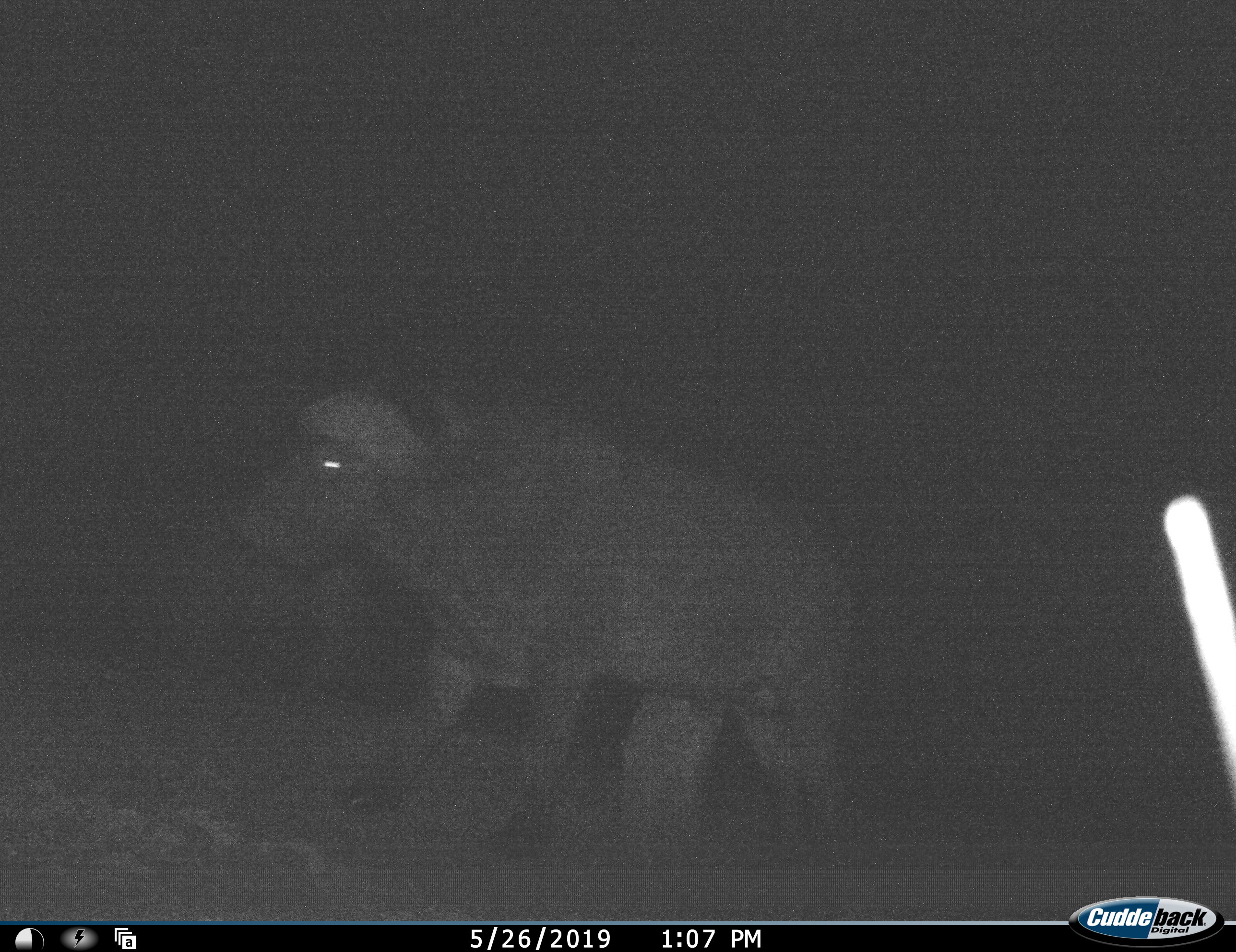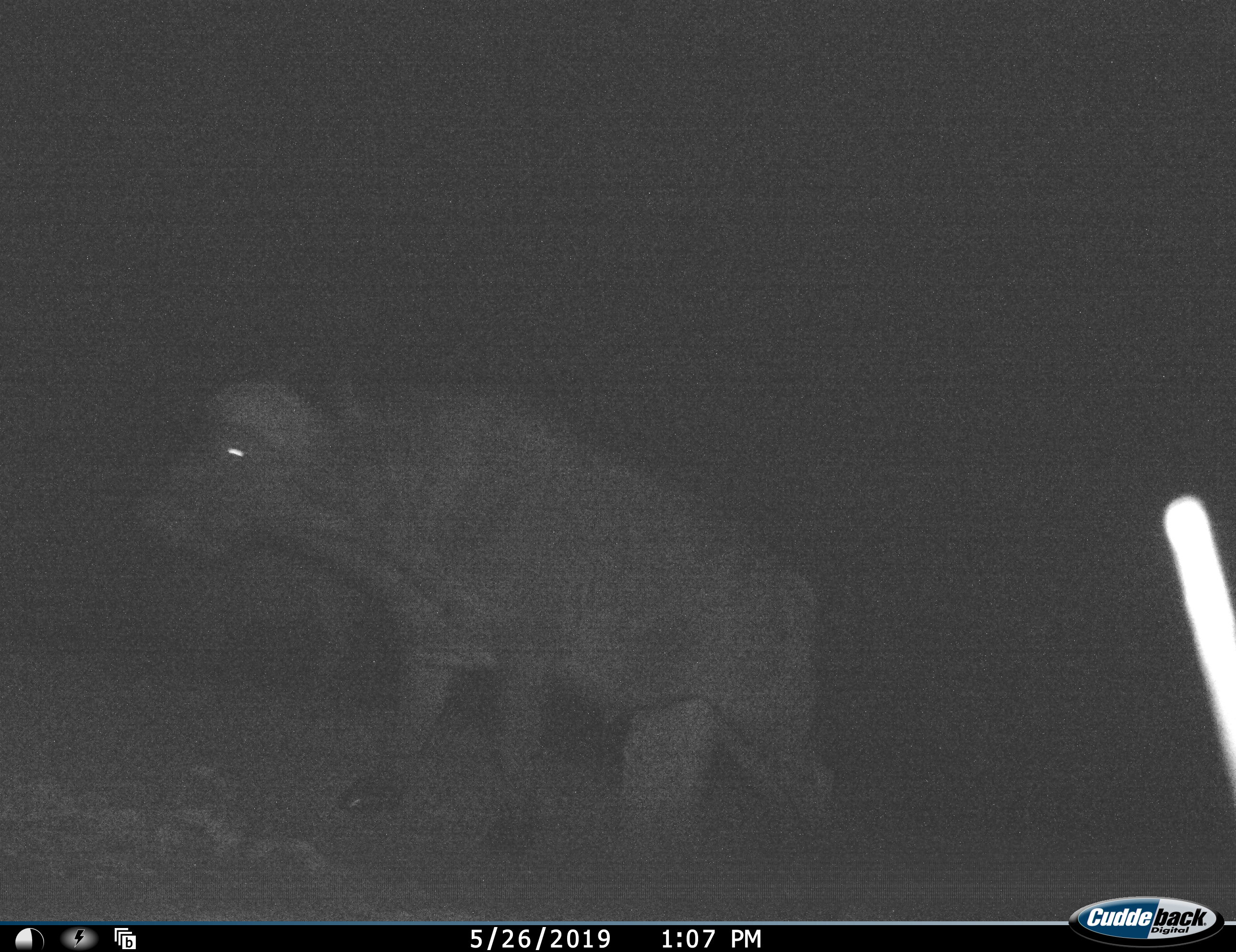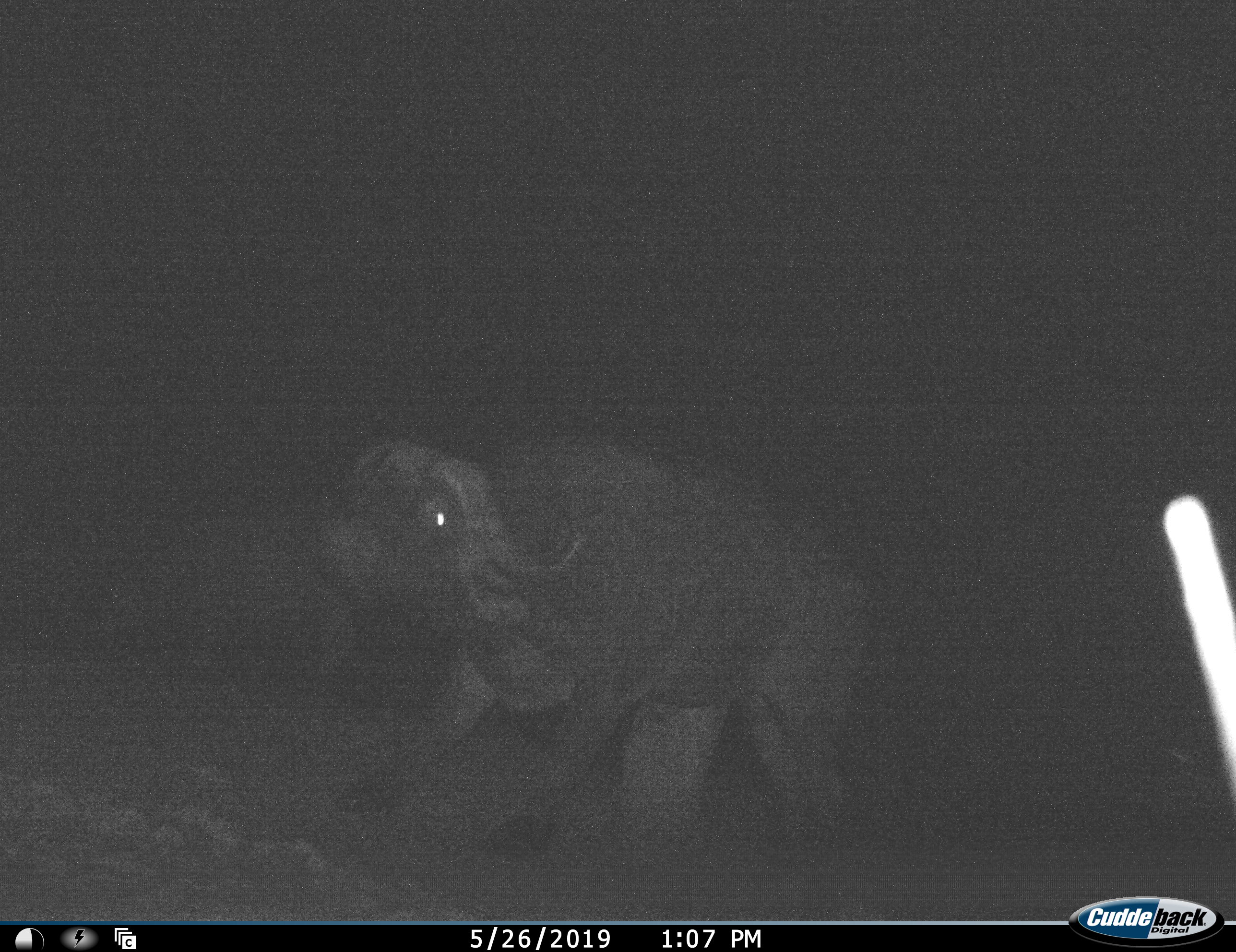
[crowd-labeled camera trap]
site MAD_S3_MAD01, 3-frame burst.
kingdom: Animalia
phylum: Chordata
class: Mammalia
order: Artiodactyla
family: Bovidae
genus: Syncerus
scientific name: Syncerus caffer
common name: african buffalo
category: buffalo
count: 1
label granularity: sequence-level